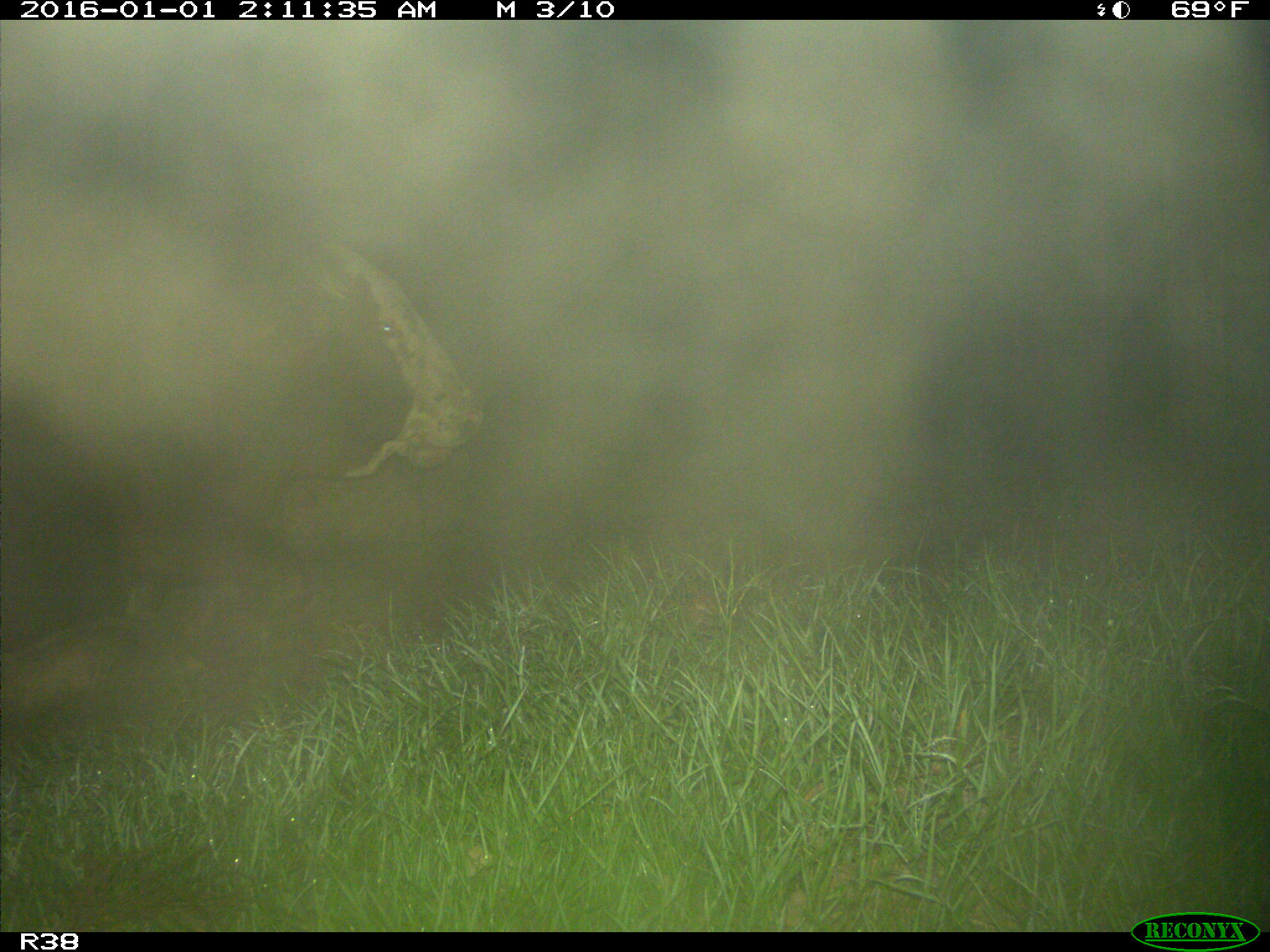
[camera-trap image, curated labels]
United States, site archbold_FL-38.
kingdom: Animalia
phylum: Chordata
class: Mammalia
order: Artiodactyla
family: Bovidae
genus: Bos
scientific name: Bos taurus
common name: domestic cow